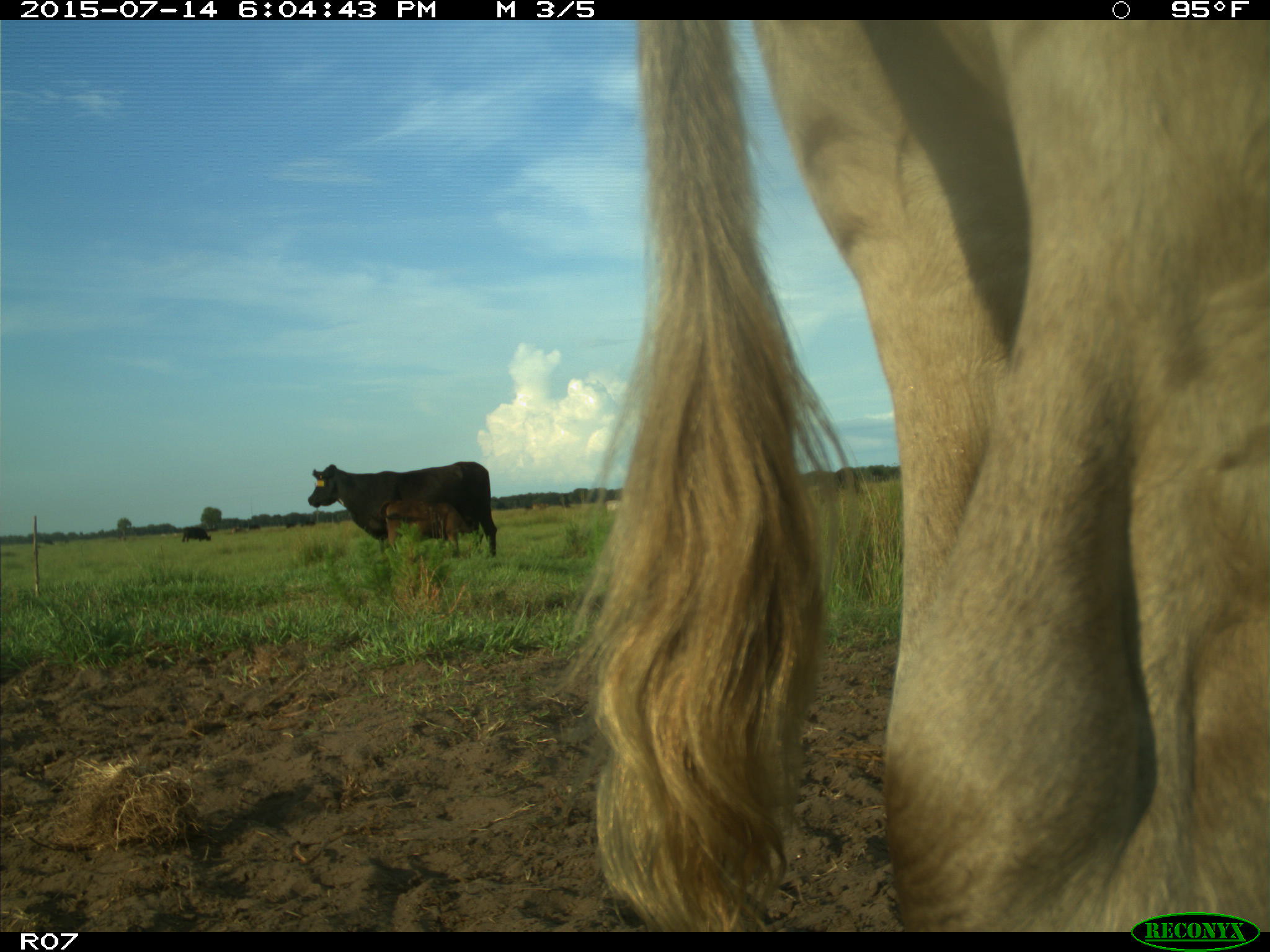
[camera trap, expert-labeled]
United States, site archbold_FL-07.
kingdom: Animalia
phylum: Chordata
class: Mammalia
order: Artiodactyla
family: Bovidae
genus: Bos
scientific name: Bos taurus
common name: domestic cow